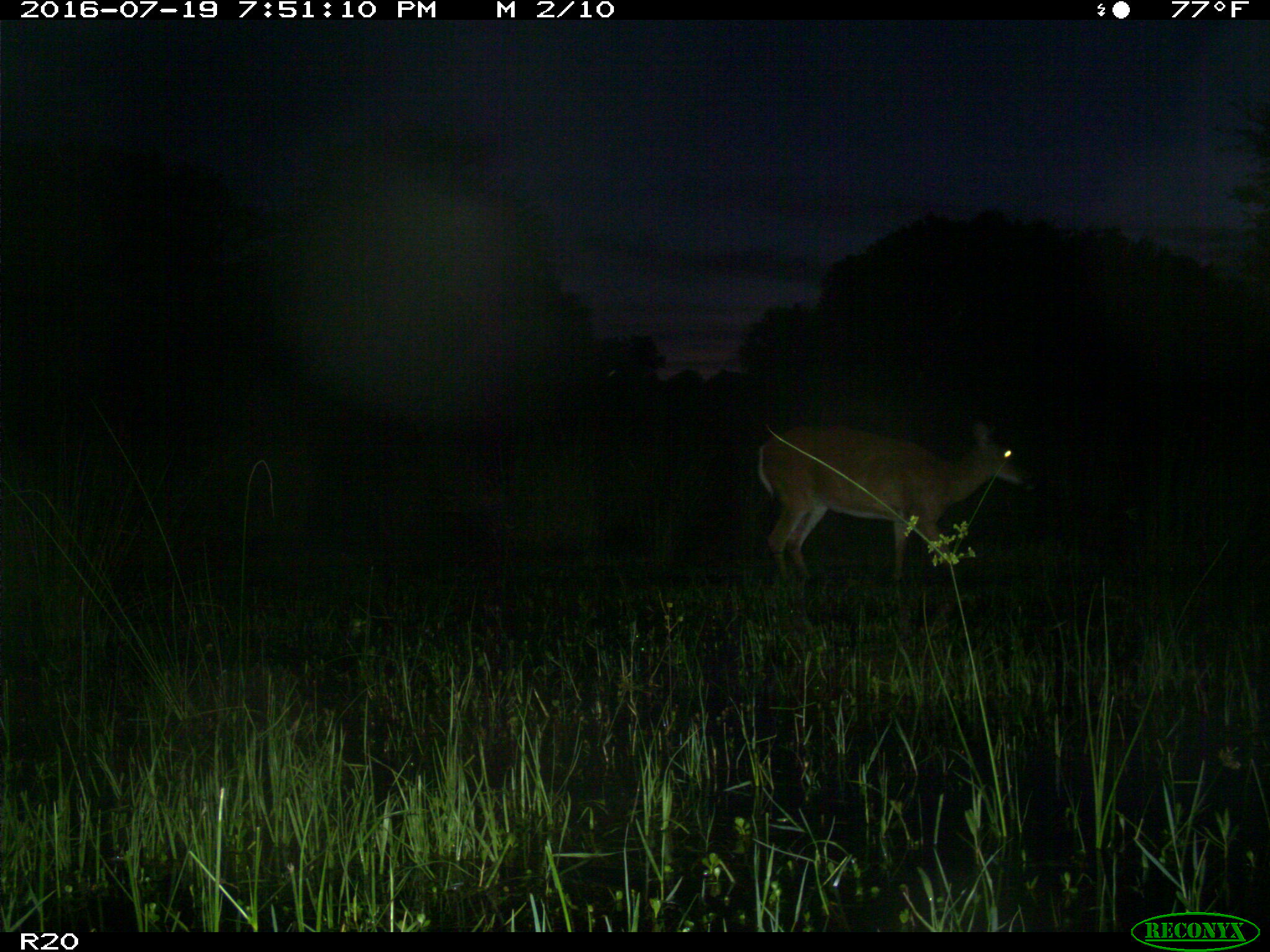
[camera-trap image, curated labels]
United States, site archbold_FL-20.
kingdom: Animalia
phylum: Chordata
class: Mammalia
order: Artiodactyla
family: Cervidae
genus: Odocoileus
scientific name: Odocoileus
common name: deer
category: unidentified deer